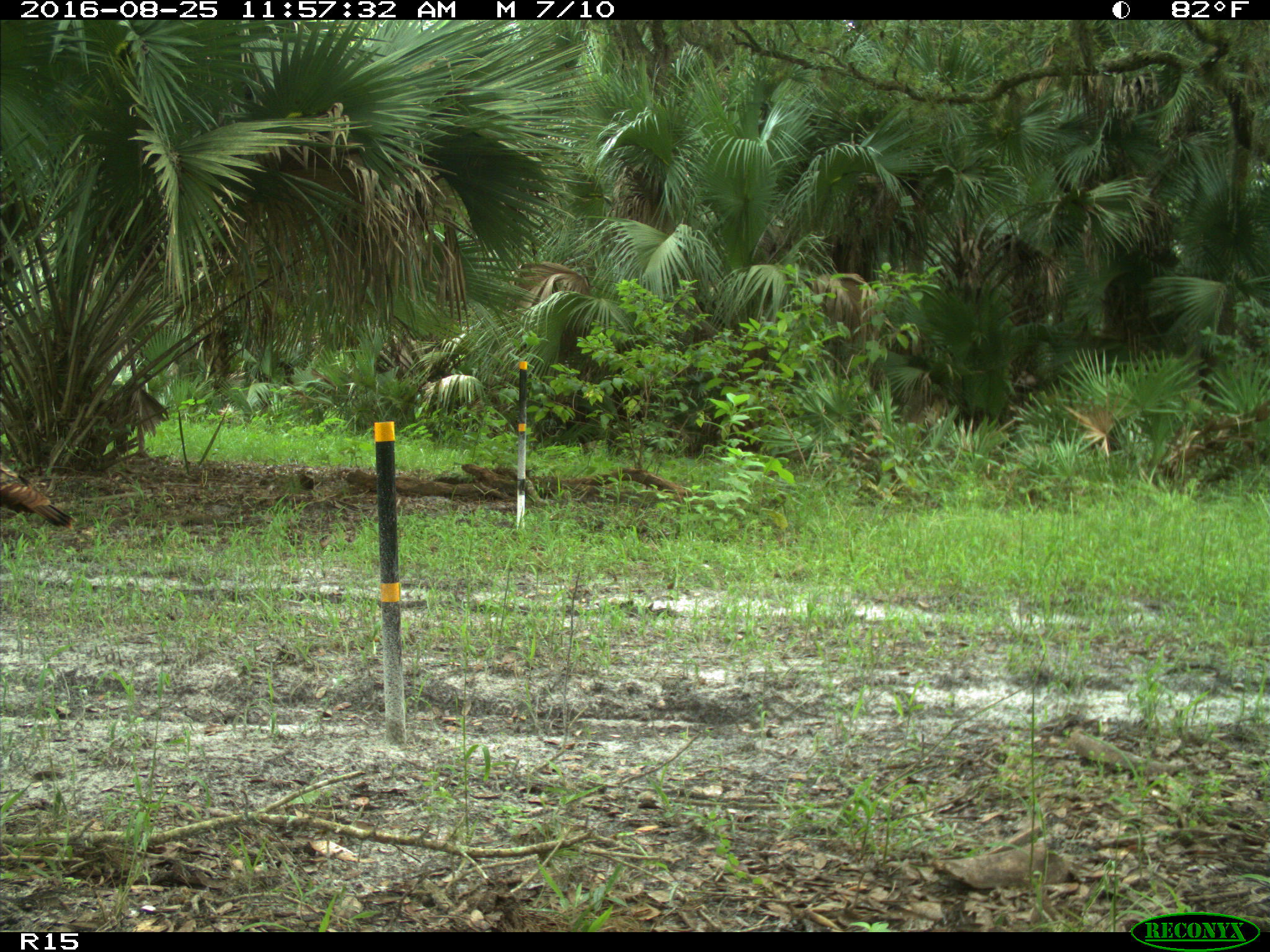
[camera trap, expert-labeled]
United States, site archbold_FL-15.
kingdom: Animalia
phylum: Chordata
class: Aves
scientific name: Aves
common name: birds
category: unidentified bird